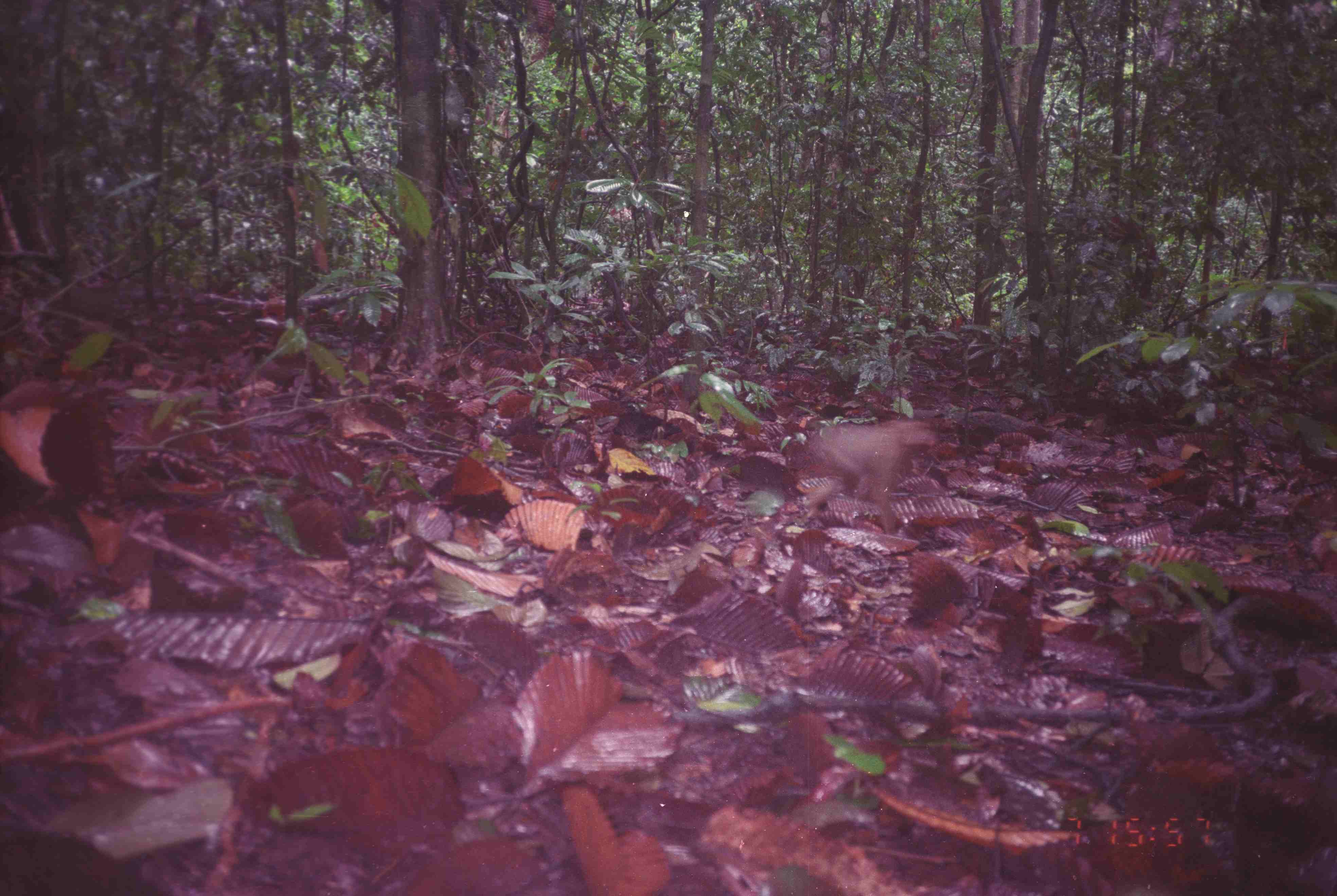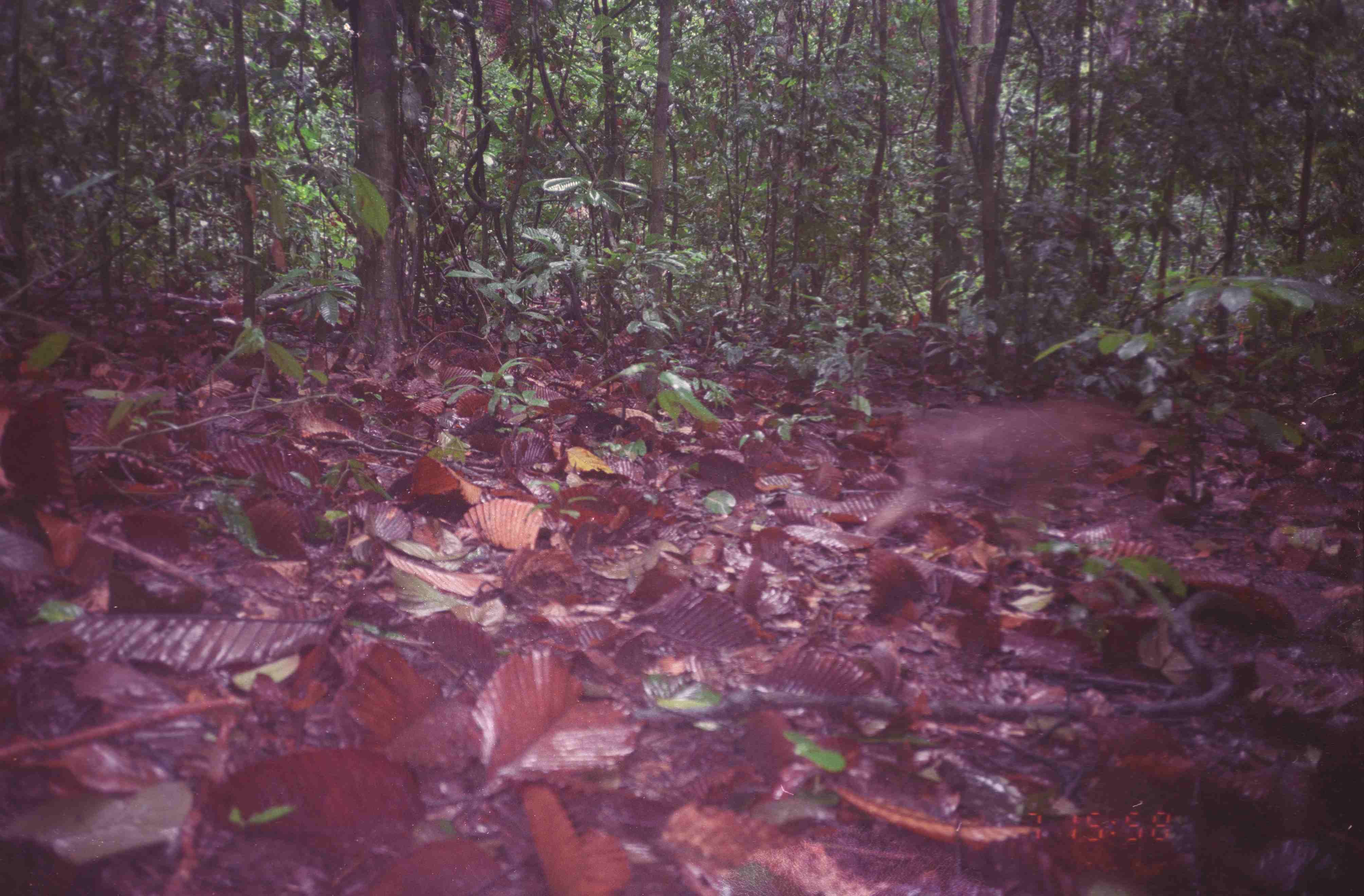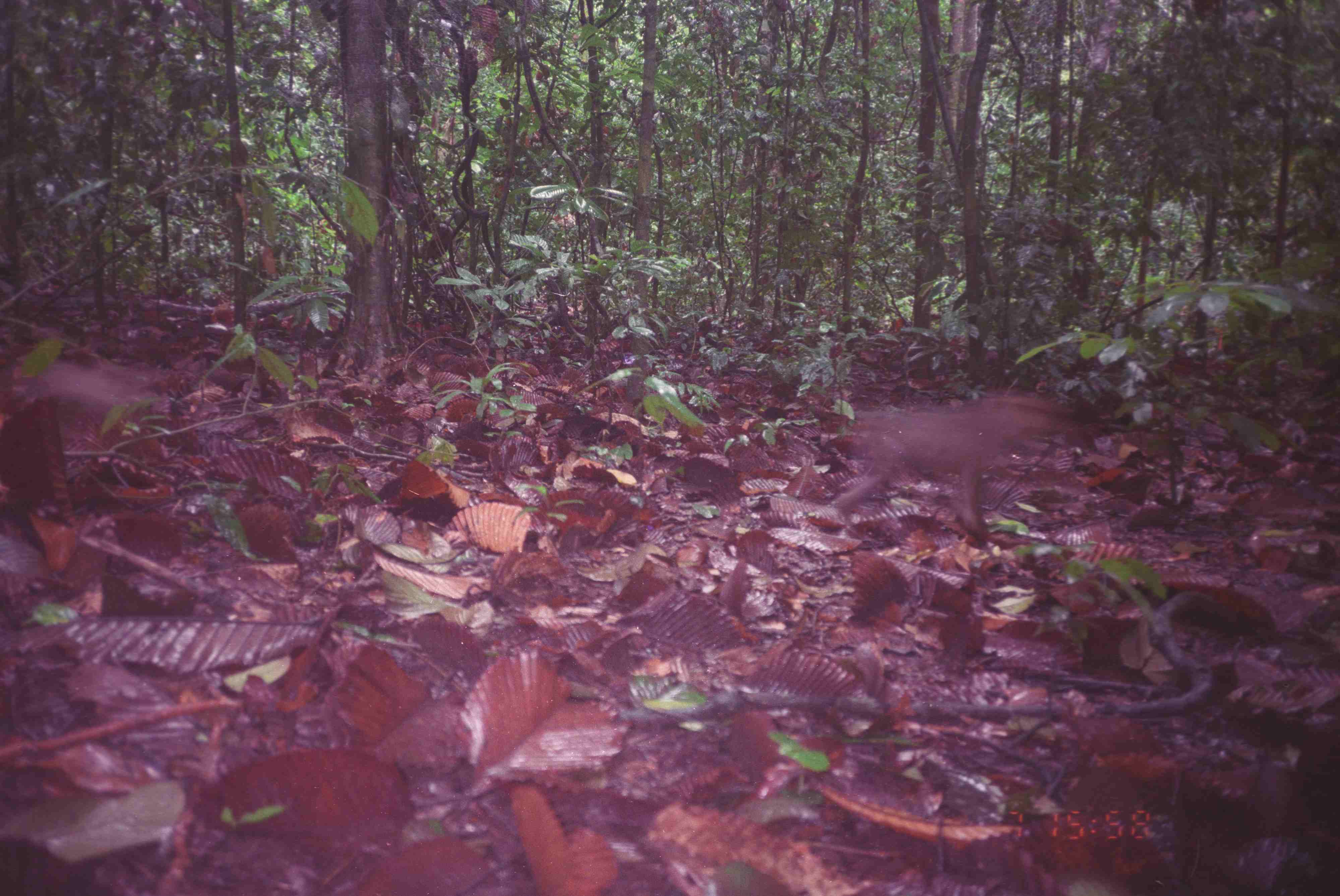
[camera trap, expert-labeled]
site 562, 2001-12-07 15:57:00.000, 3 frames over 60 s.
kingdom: Animalia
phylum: Chordata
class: Mammalia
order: Primates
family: Cercopithecidae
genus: Macaca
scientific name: Macaca nemestrina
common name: southern pig-tailed macaque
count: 1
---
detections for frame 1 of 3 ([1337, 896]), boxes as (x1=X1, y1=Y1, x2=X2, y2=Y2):
macaca nemestrina: (x1=805, y1=420, x2=937, y2=535)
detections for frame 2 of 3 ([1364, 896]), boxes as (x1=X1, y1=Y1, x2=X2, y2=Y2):
macaca nemestrina: (x1=866, y1=396, x2=1211, y2=567)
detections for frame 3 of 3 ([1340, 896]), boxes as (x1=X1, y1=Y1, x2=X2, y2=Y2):
macaca nemestrina: (x1=828, y1=387, x2=1075, y2=547)